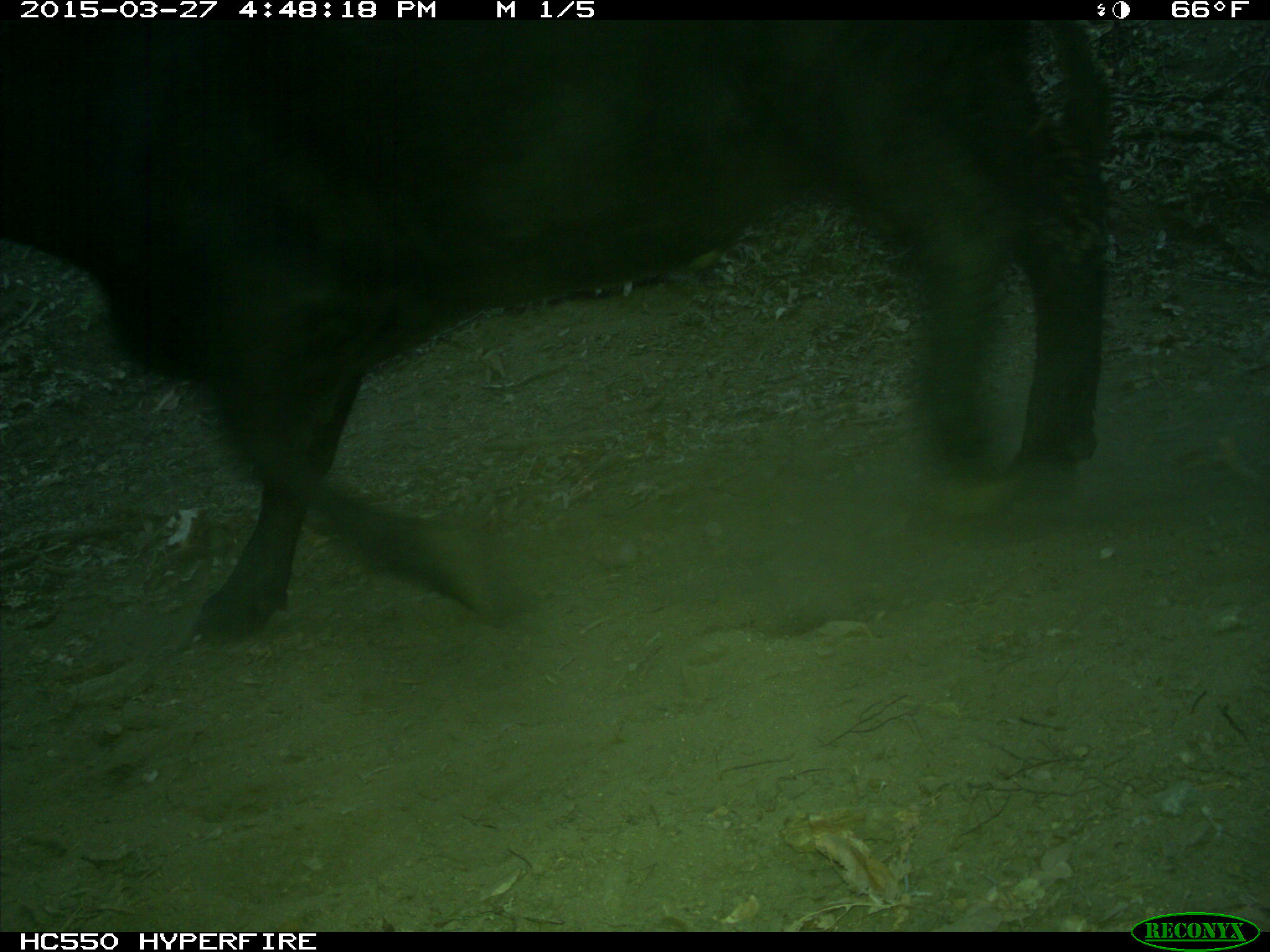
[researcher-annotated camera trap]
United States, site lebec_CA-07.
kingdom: Animalia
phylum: Chordata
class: Mammalia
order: Artiodactyla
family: Bovidae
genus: Bos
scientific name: Bos taurus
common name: domestic cow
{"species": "Bos taurus (domestic cow)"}